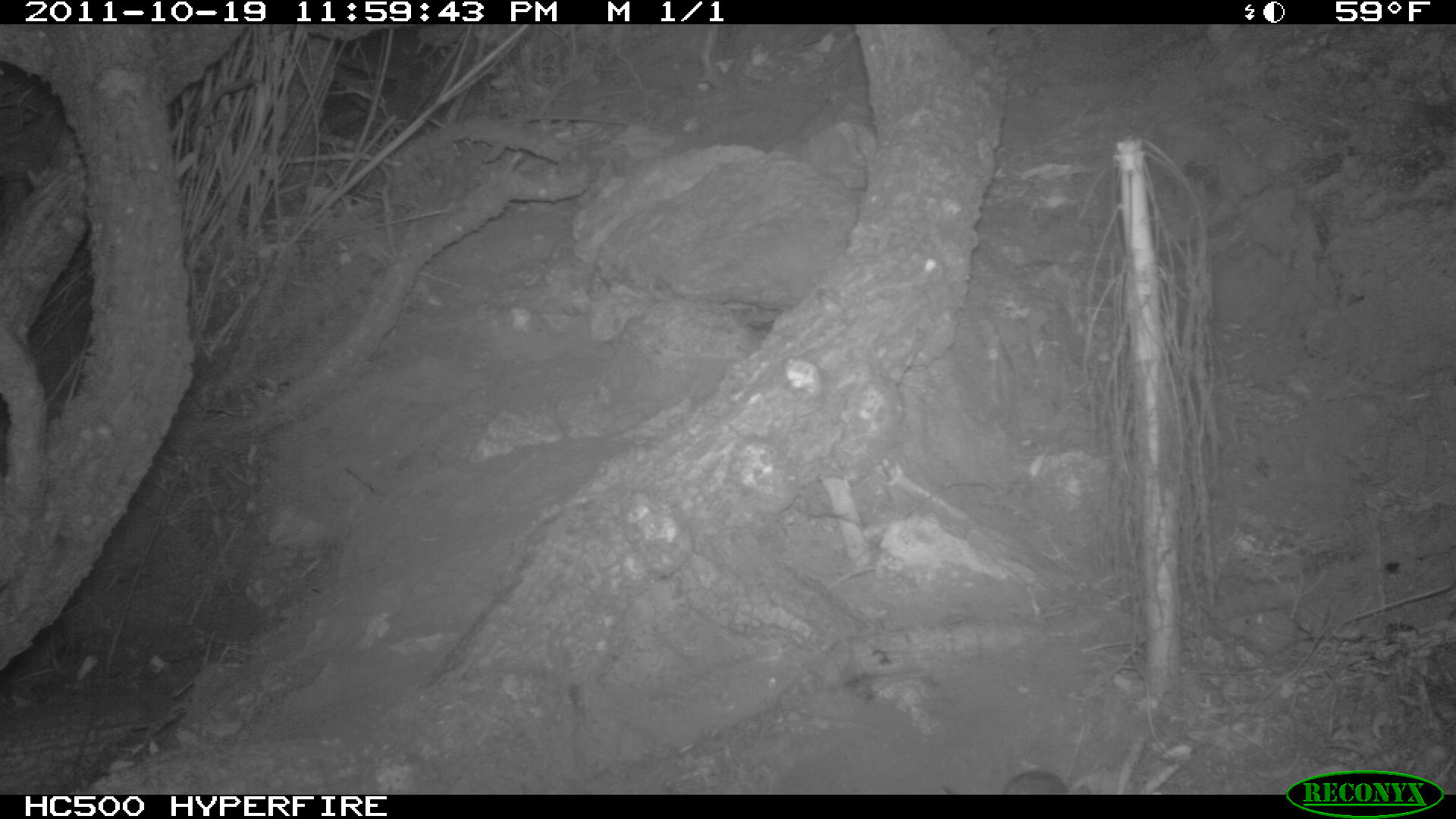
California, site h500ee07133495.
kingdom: Animalia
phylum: Chordata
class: Mammalia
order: Carnivora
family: Canidae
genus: Urocyon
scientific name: Urocyon littoralis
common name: island fox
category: fox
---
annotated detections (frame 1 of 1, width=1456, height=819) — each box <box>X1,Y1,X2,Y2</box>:
fox: <box>1004,771,1068,794</box>